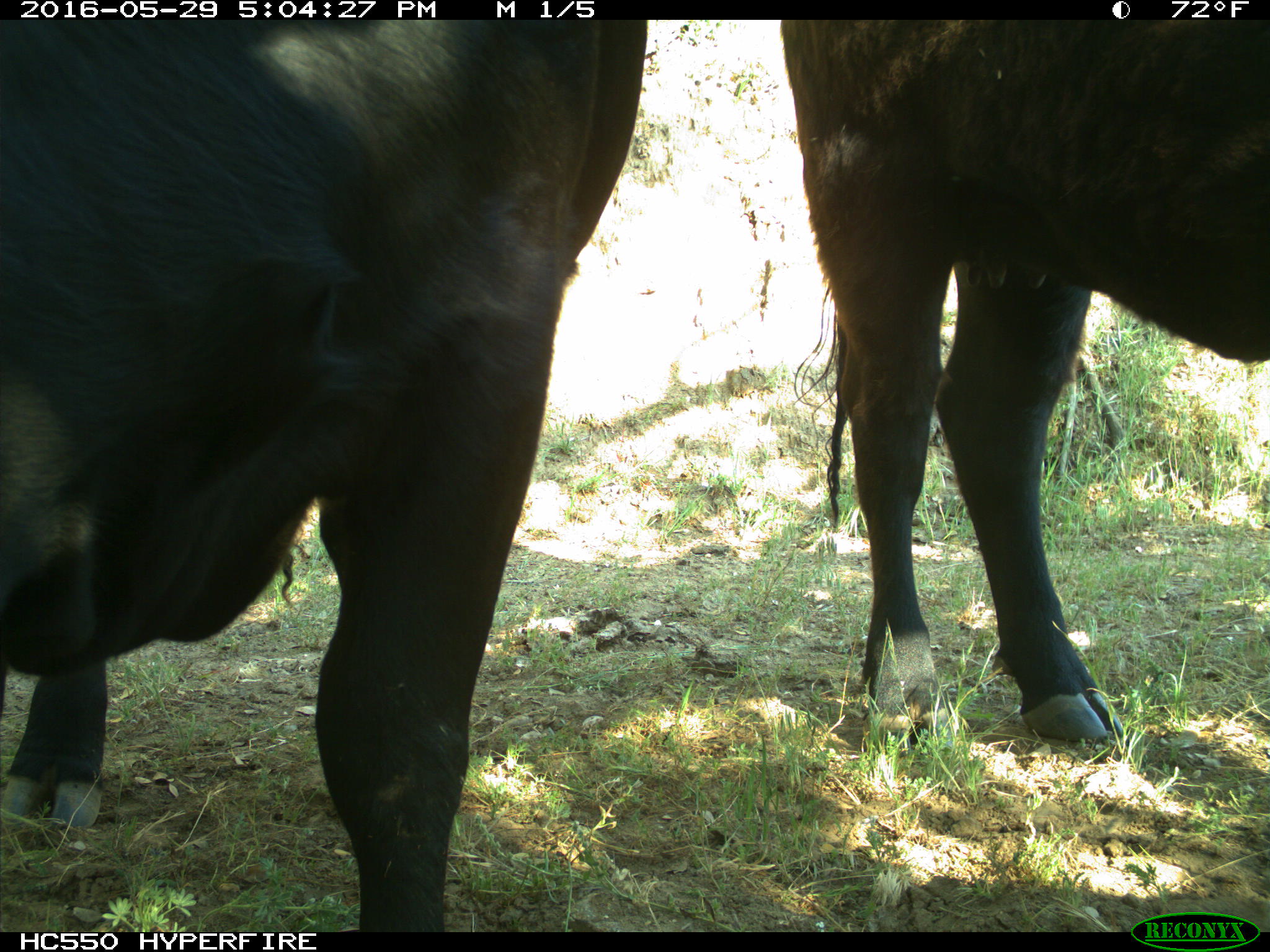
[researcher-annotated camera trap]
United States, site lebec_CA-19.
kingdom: Animalia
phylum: Chordata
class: Mammalia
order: Artiodactyla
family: Bovidae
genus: Bos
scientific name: Bos taurus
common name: domestic cow